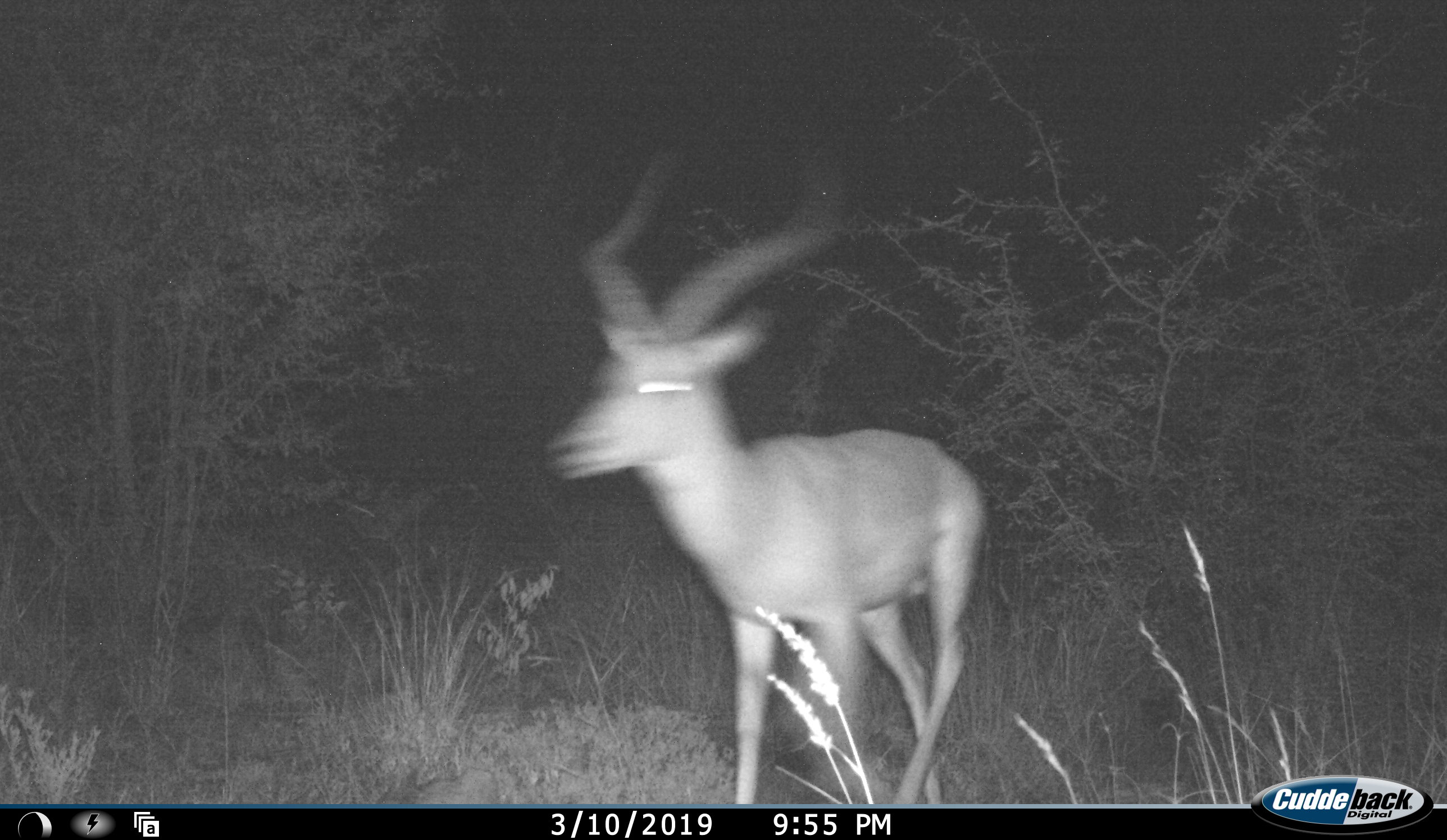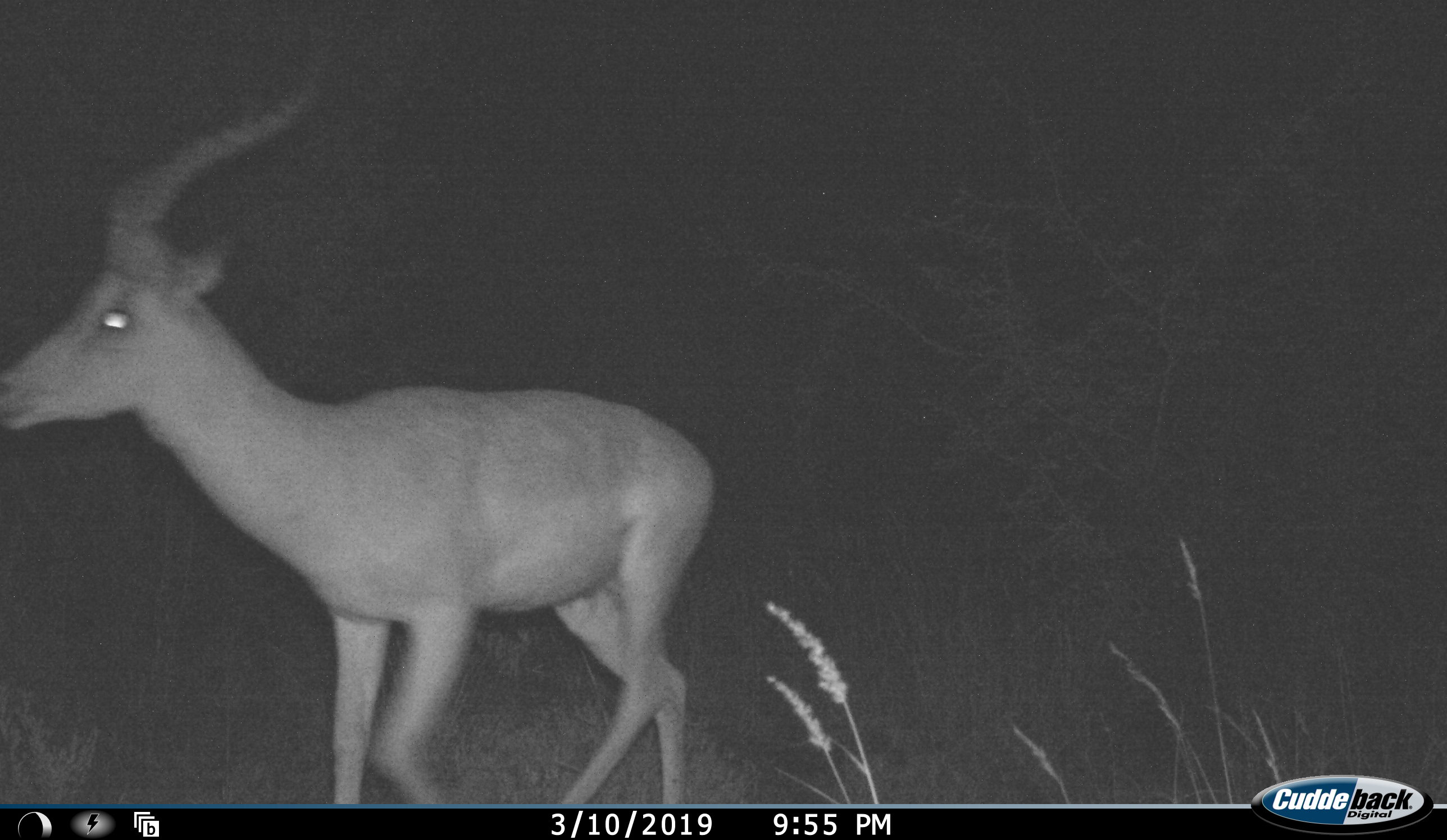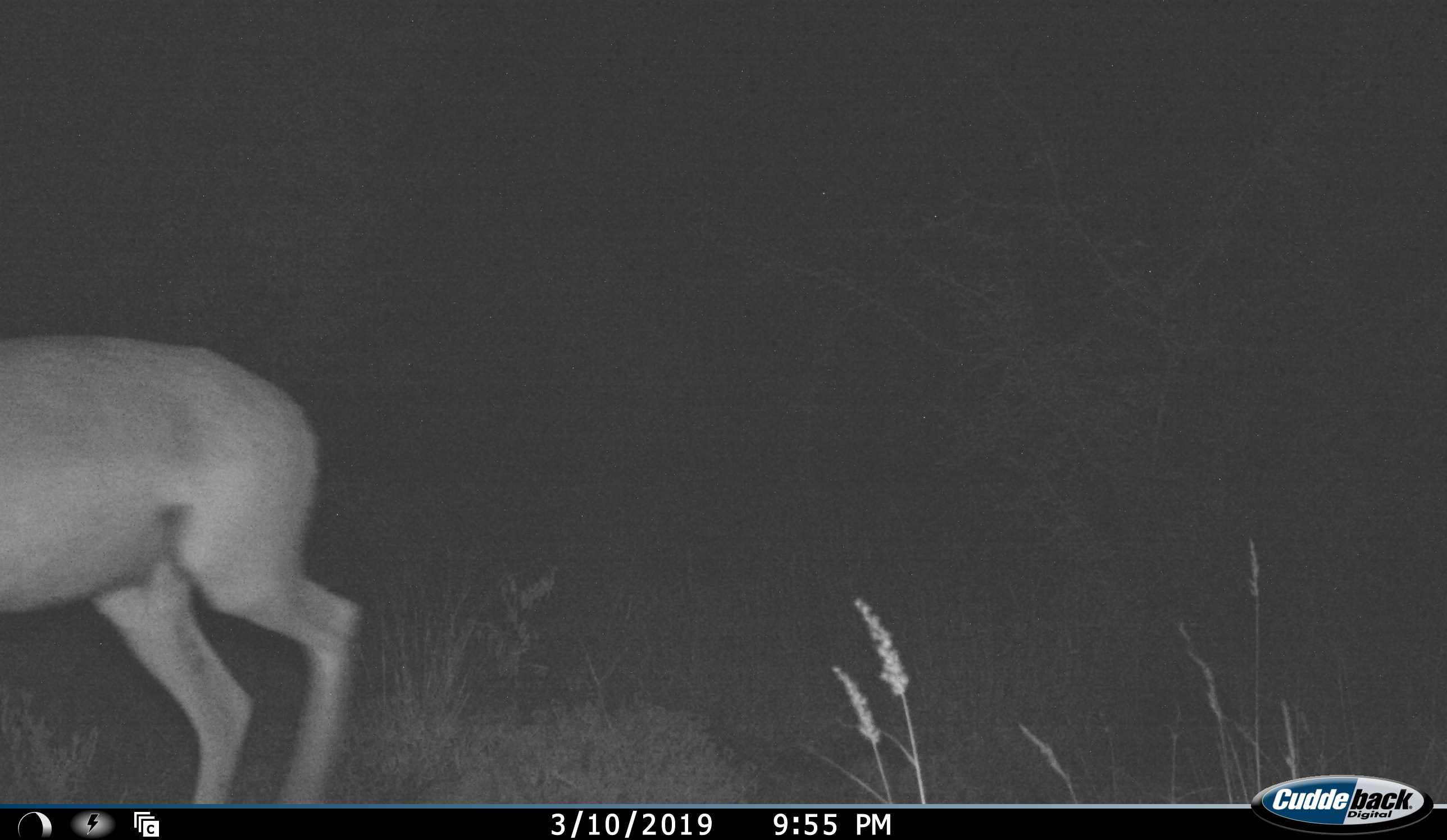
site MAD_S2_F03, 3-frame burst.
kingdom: Animalia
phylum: Chordata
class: Mammalia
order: Artiodactyla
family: Bovidae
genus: Aepyceros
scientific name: Aepyceros melampus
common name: impala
Impala (Aepyceros melampus), count 1. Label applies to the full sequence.